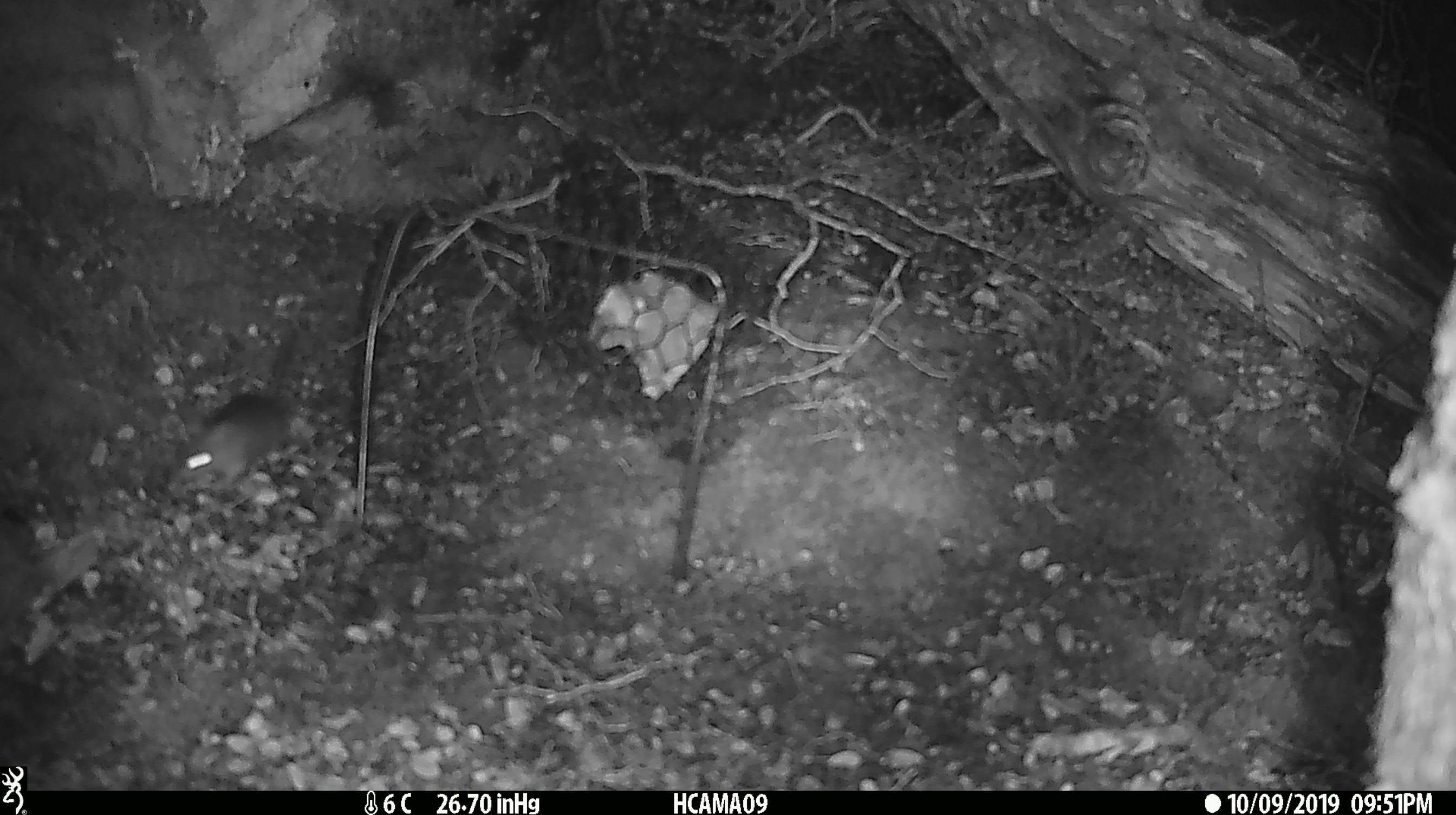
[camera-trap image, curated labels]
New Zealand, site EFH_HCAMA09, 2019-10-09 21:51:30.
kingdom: Animalia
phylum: Chordata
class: Mammalia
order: Rodentia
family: Muridae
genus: Mus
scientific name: Mus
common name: mouse